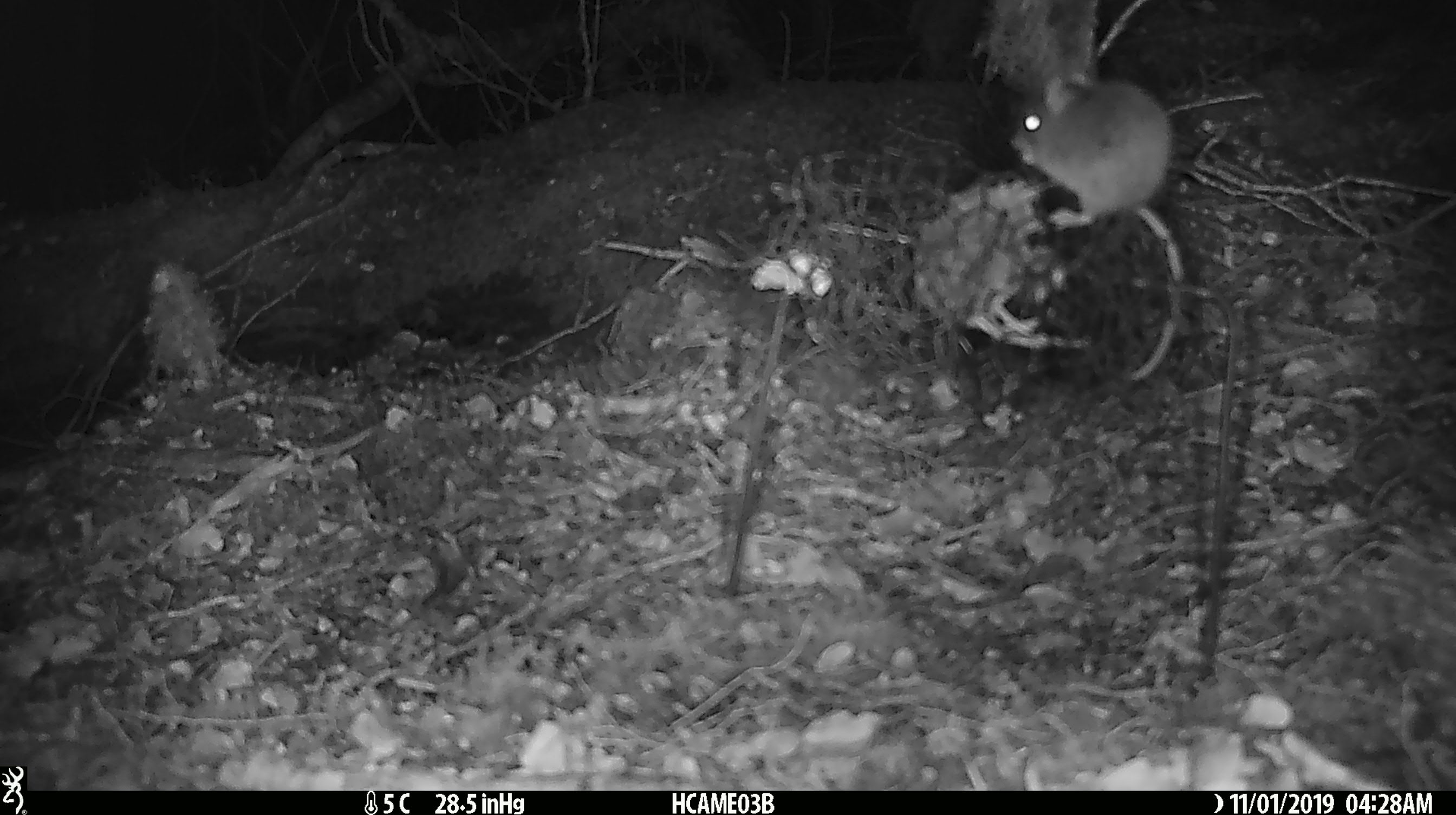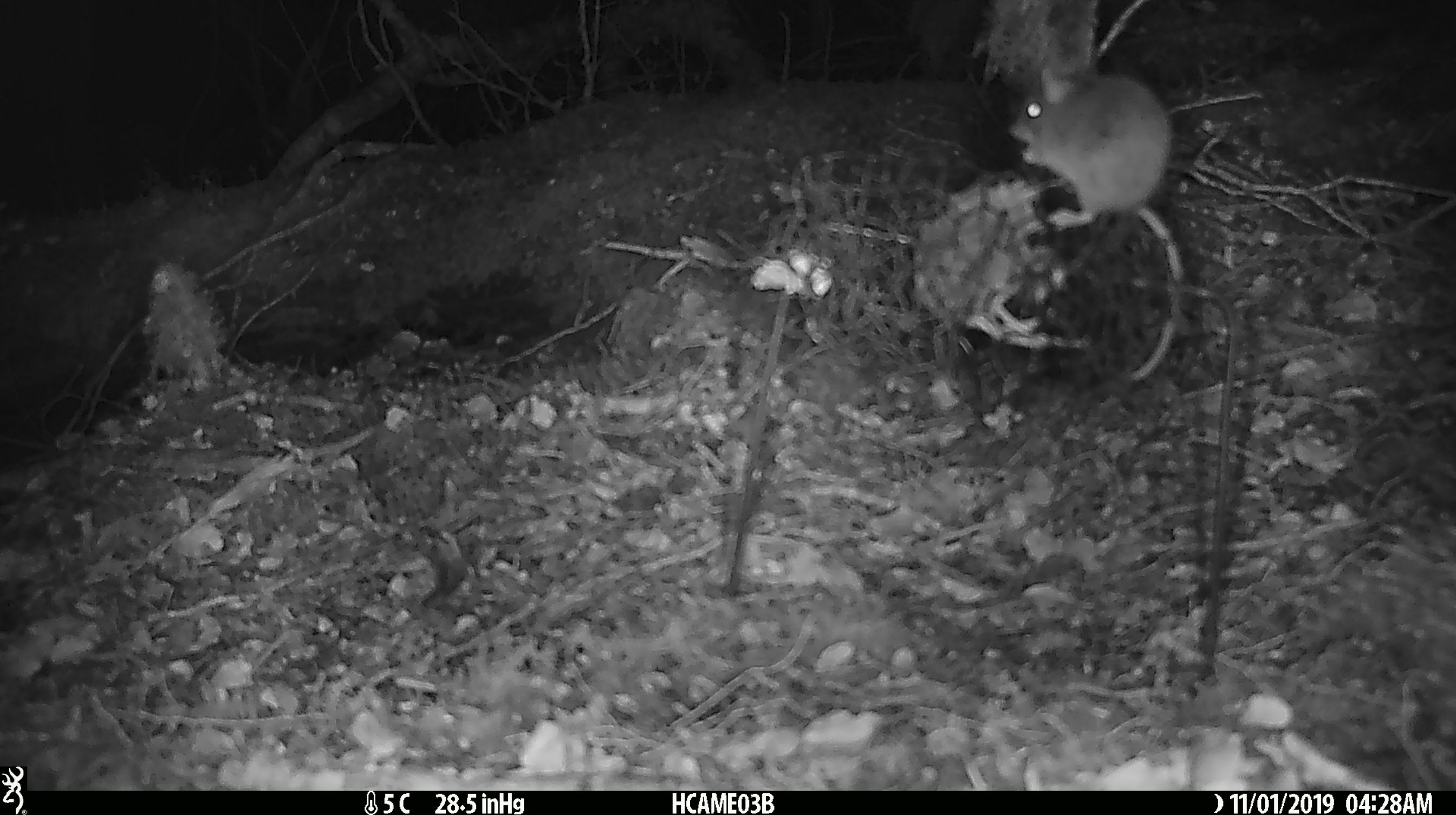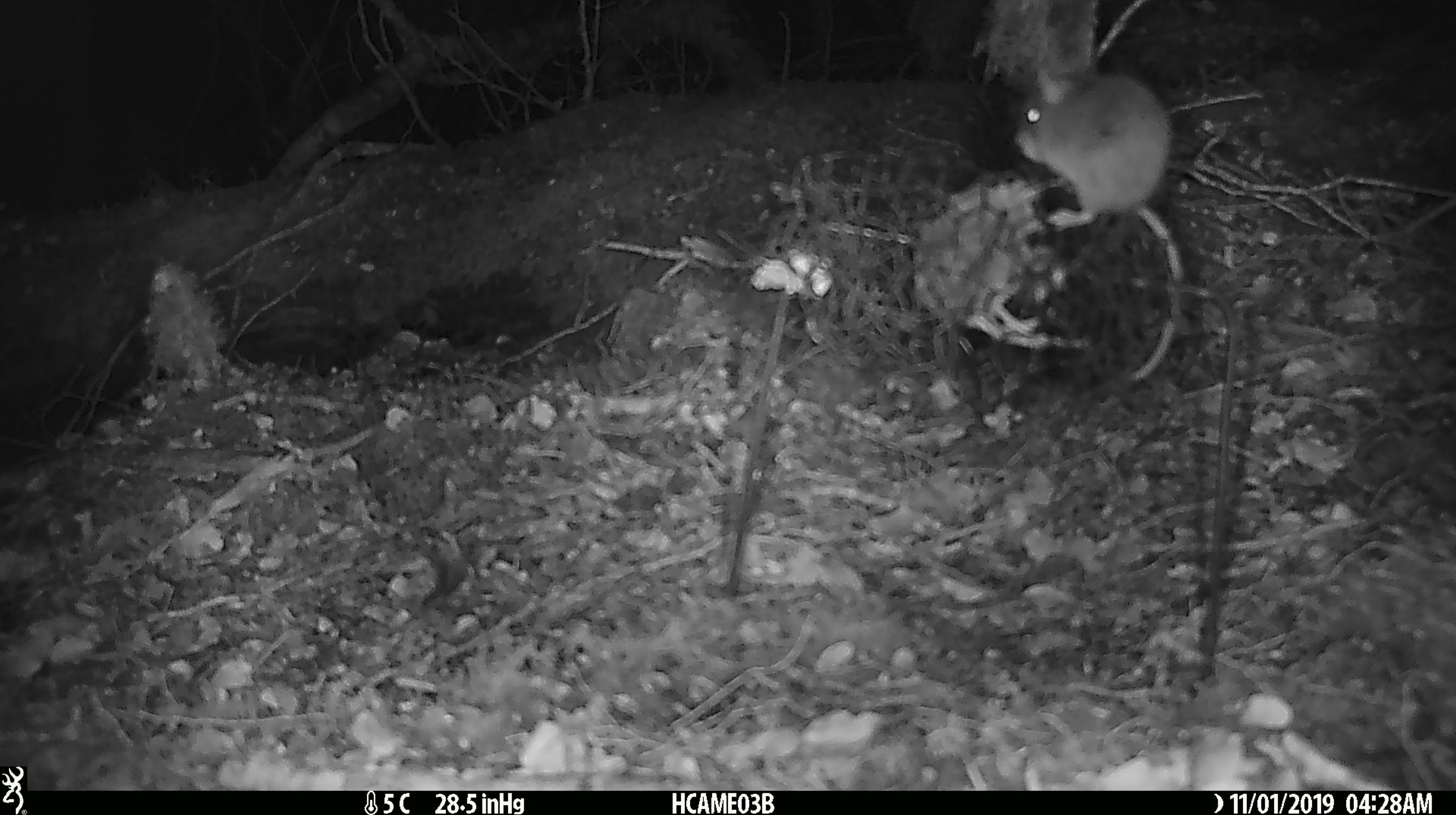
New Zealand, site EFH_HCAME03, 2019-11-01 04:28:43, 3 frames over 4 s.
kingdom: Animalia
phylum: Chordata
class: Mammalia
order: Rodentia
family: Muridae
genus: Mus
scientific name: Mus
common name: mouse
Mouse (Mus).